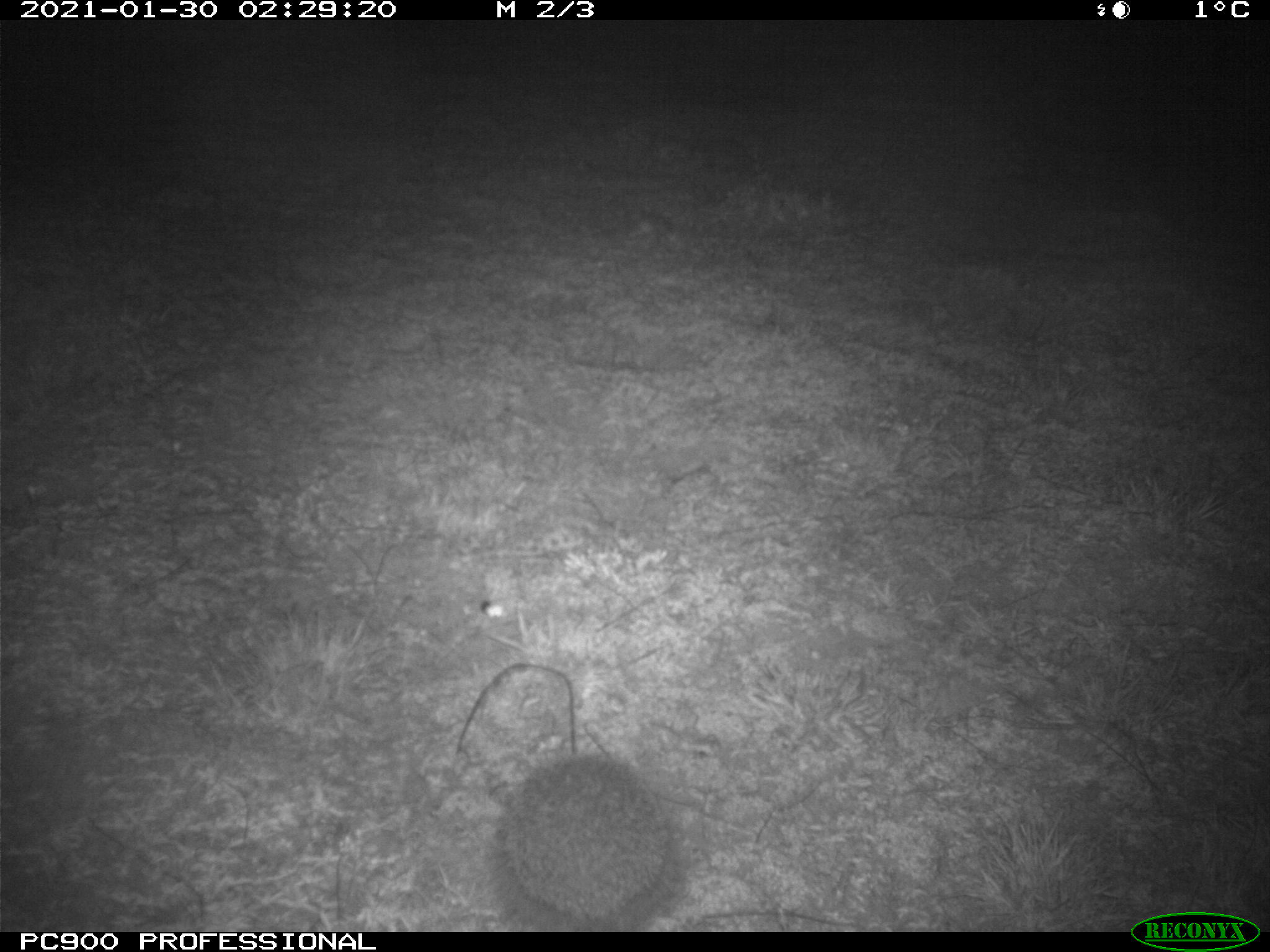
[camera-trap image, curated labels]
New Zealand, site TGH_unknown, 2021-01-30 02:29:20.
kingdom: Animalia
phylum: Chordata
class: Mammalia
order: Eulipotyphla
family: Erinaceidae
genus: Erinaceus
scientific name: Erinaceus europaeus europaeus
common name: european hedgehog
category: hedgehog